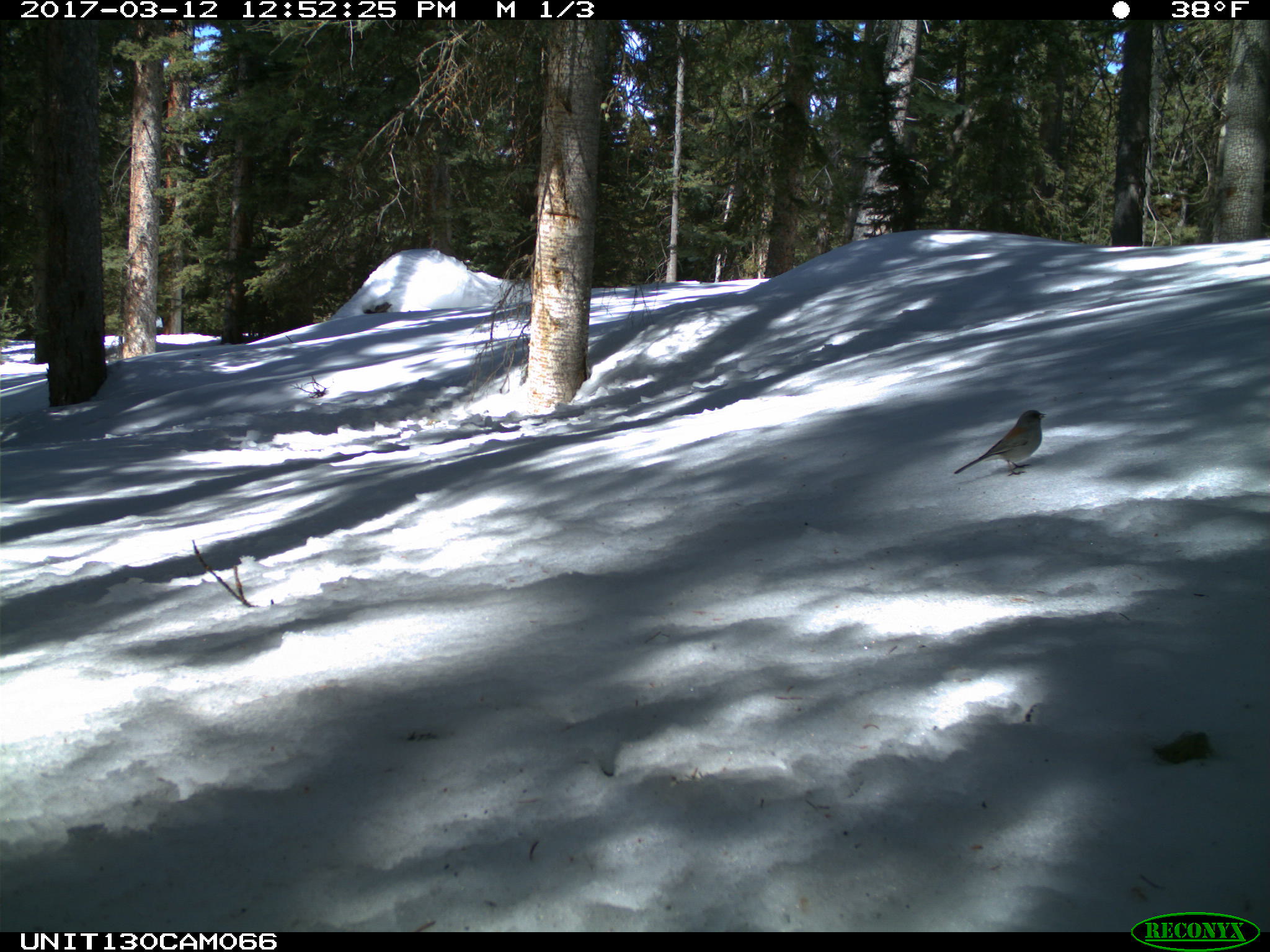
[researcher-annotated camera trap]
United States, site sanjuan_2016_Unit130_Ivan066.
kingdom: Animalia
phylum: Chordata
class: Aves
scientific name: Aves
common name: birds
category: unidentified bird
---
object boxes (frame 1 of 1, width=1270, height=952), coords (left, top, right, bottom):
animal: (954, 408, 1047, 477)